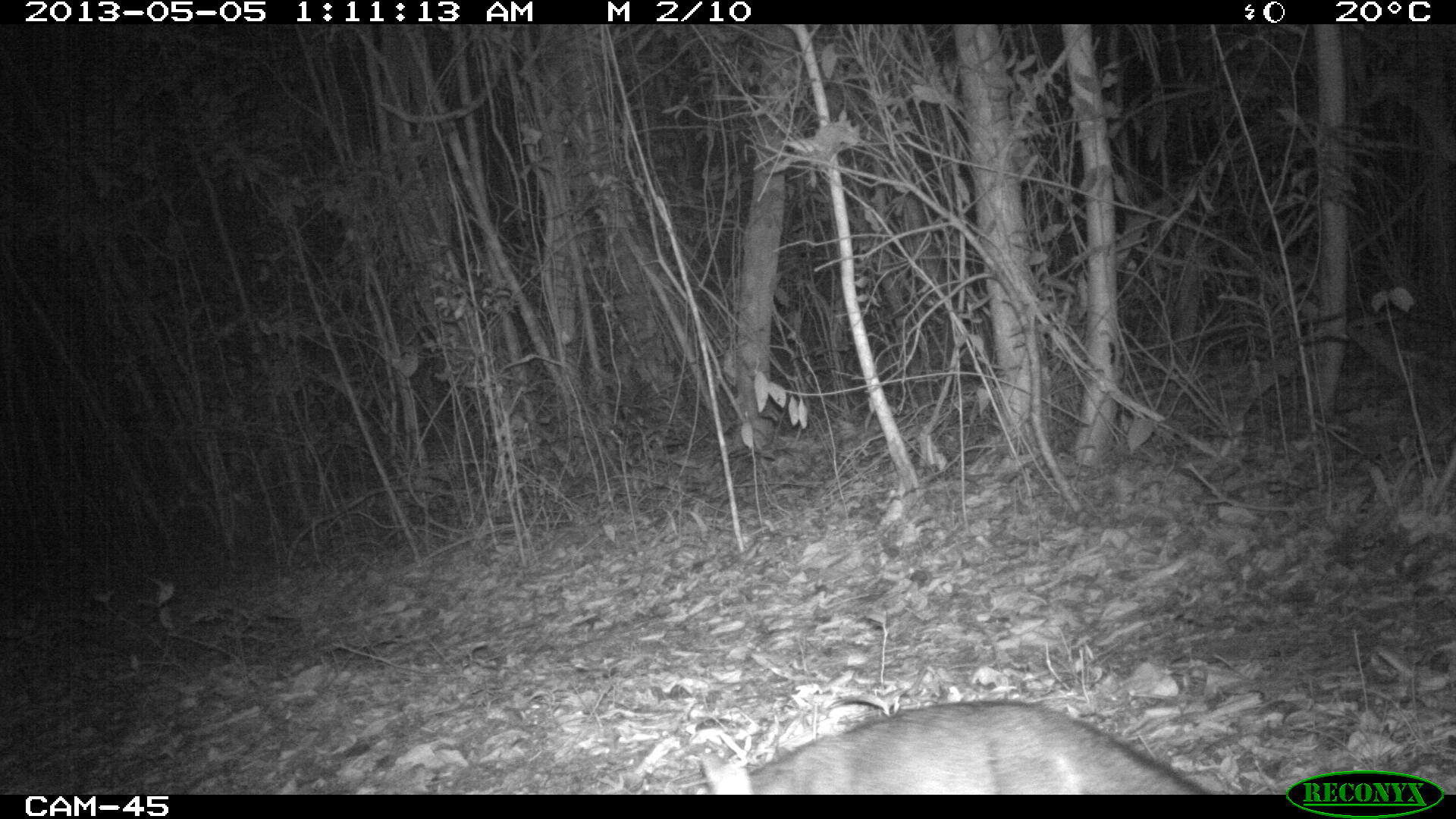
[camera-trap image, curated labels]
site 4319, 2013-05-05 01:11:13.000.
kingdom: Animalia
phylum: Chordata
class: Mammalia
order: Carnivora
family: Canidae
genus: Urocyon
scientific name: Urocyon cinereoargenteus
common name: gray fox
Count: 1.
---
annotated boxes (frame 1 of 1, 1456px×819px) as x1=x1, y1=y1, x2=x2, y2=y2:
urocyon cinereoargenteus: x1=701, y1=703, x2=1199, y2=795